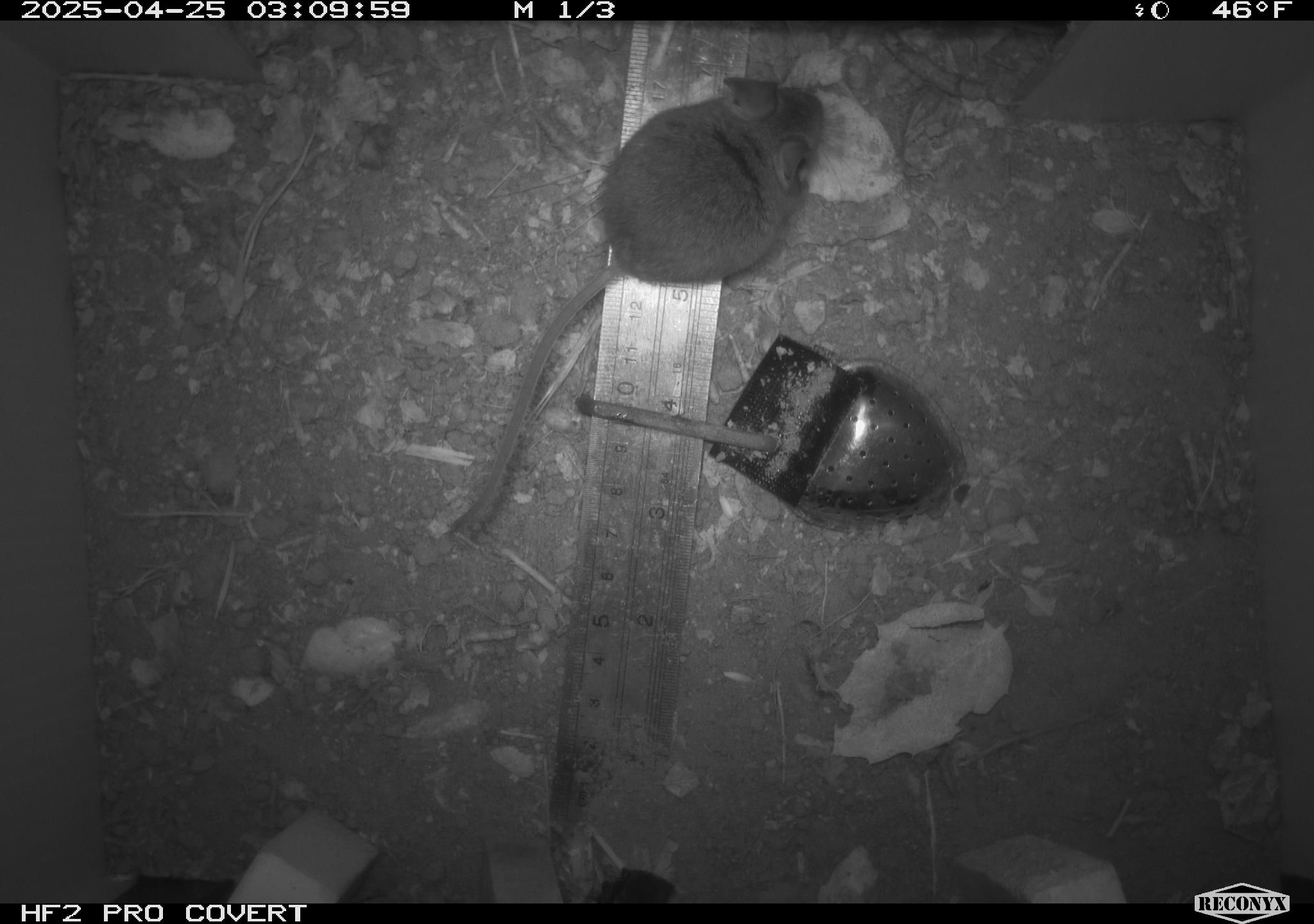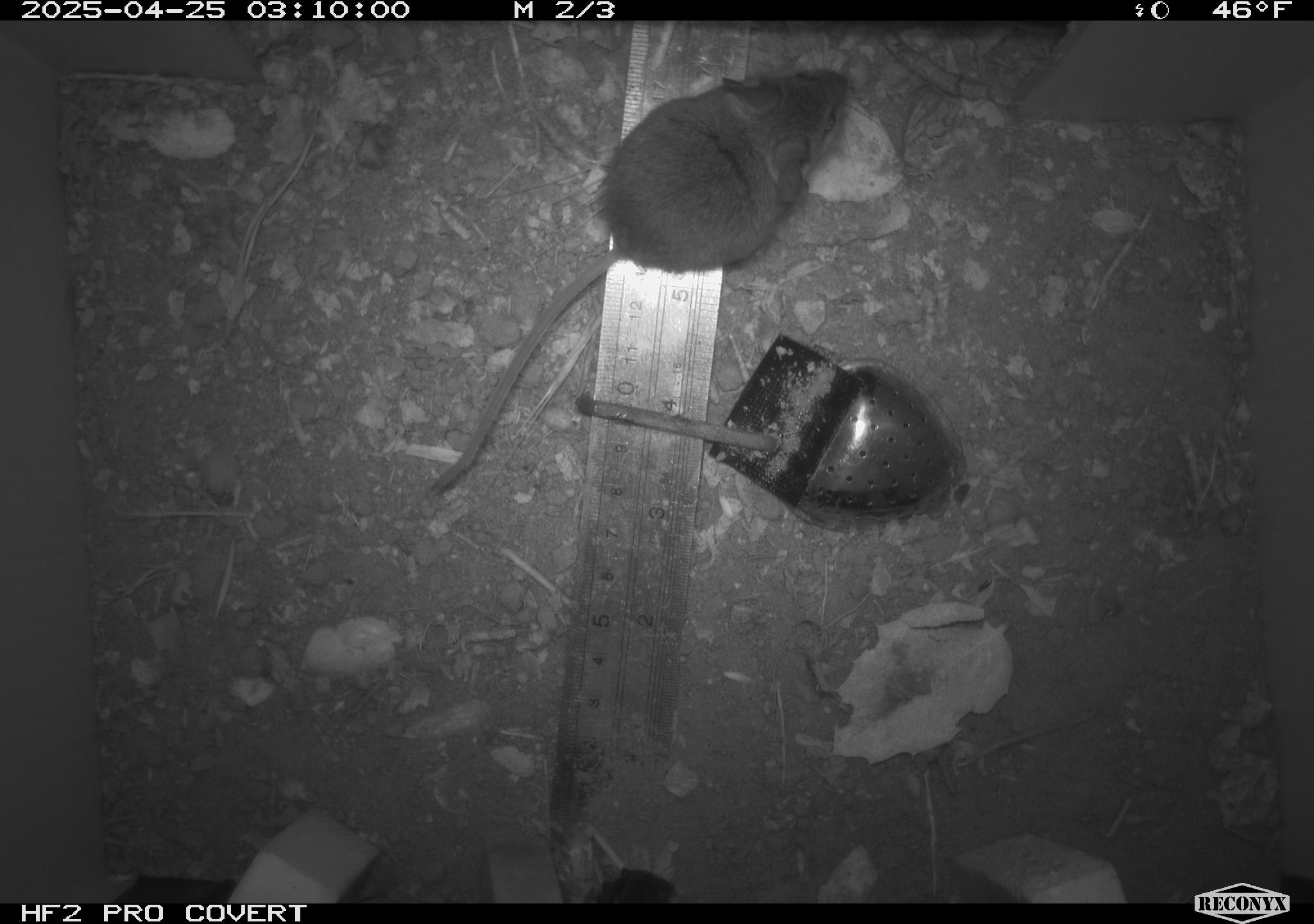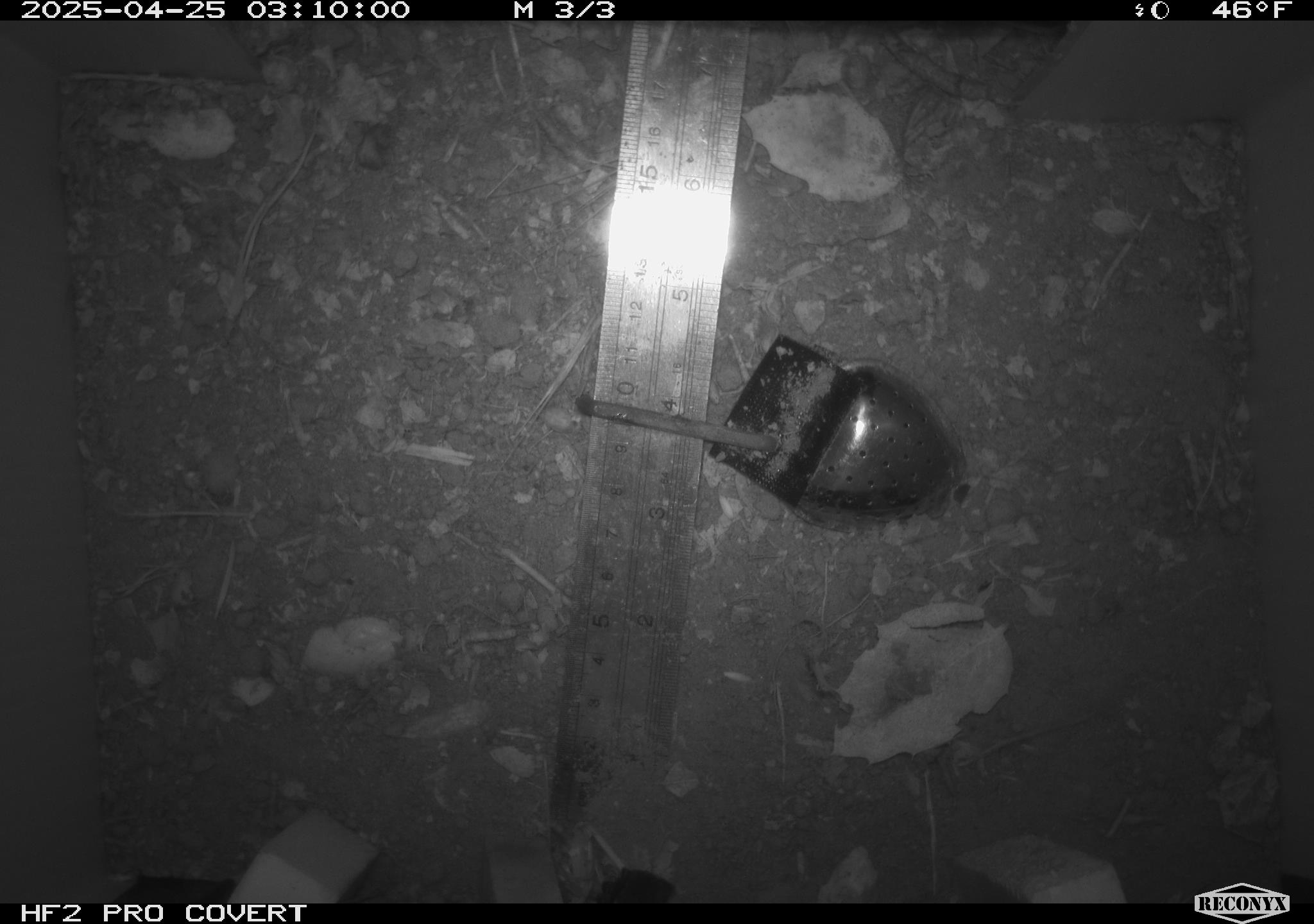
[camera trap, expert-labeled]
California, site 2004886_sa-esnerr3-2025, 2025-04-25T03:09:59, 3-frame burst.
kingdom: Animalia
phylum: Chordata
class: Mammalia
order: Rodentia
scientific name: Rodentia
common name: rodent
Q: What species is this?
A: Rodent (Rodentia).